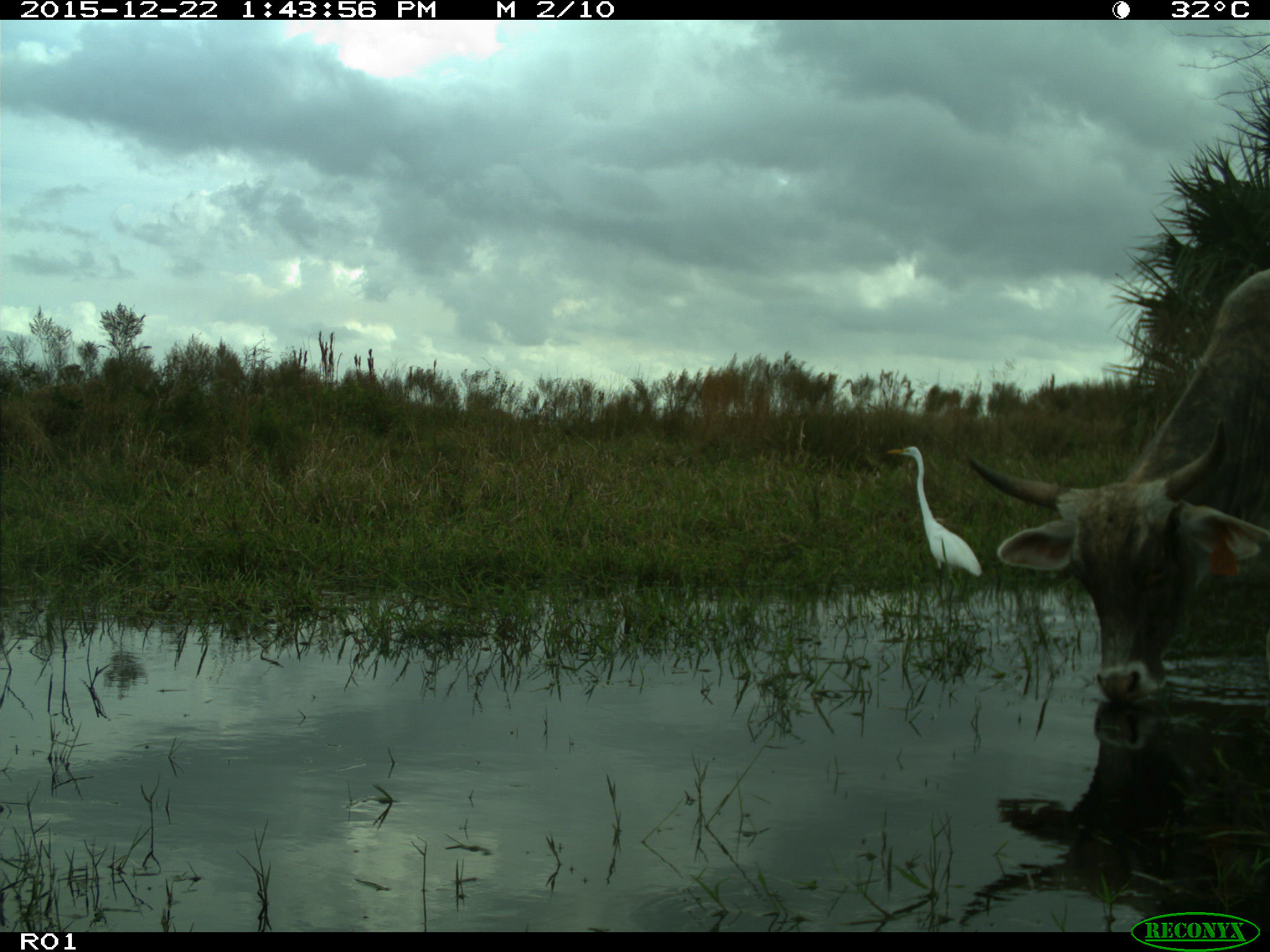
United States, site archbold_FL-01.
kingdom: Animalia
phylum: Chordata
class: Mammalia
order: Artiodactyla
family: Bovidae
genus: Bos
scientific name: Bos taurus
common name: domestic cow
Bos taurus (domestic cow).